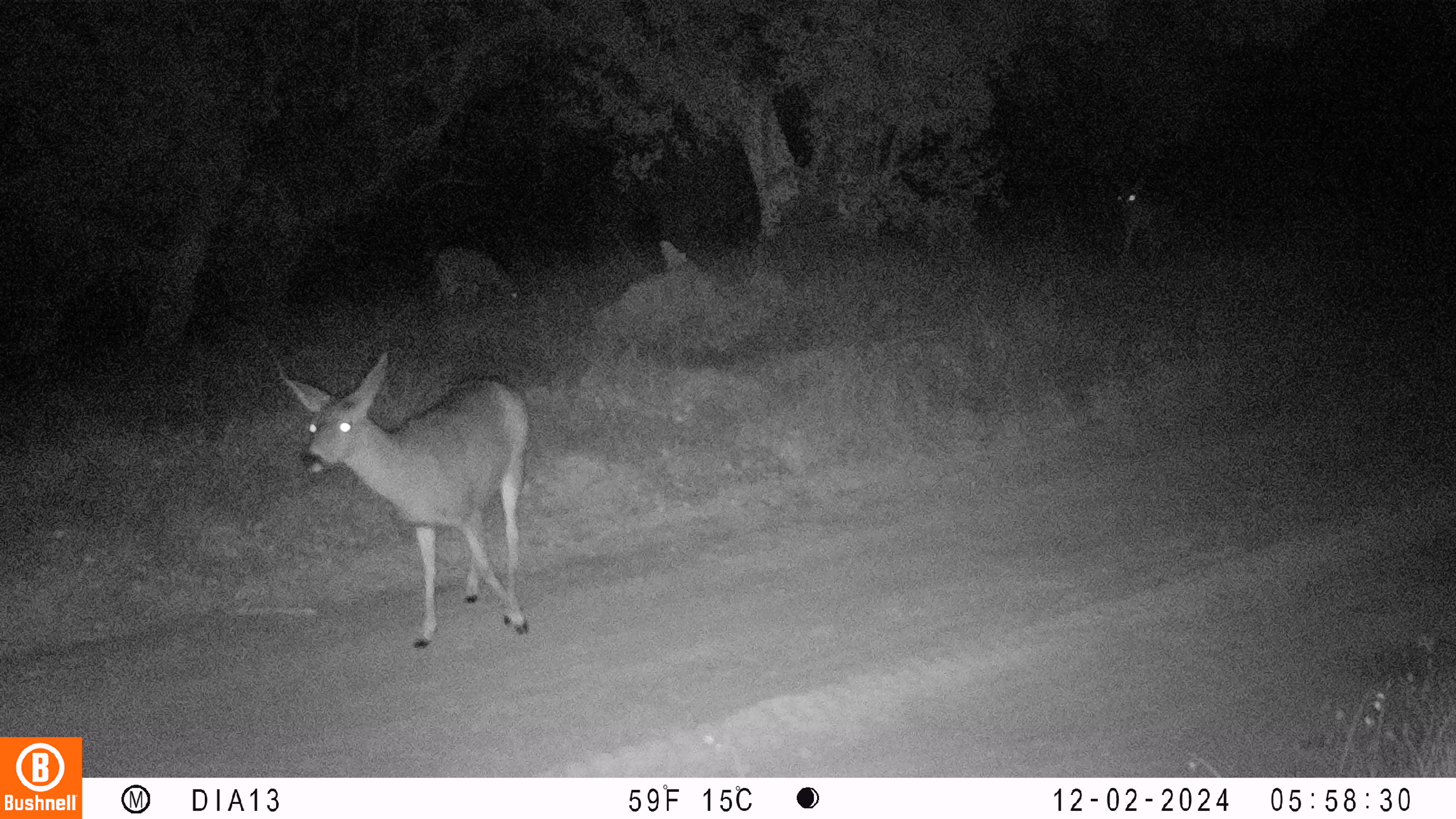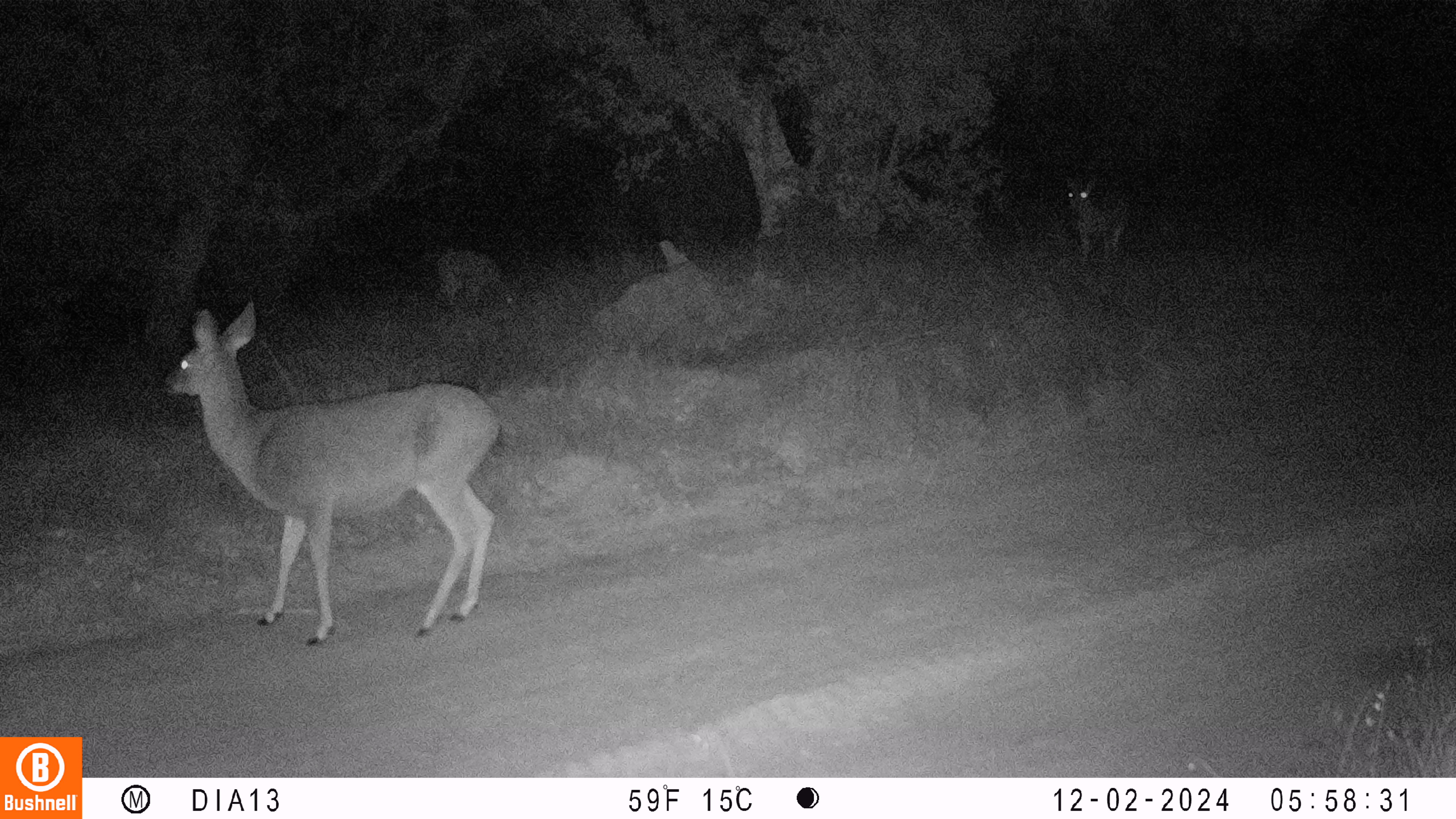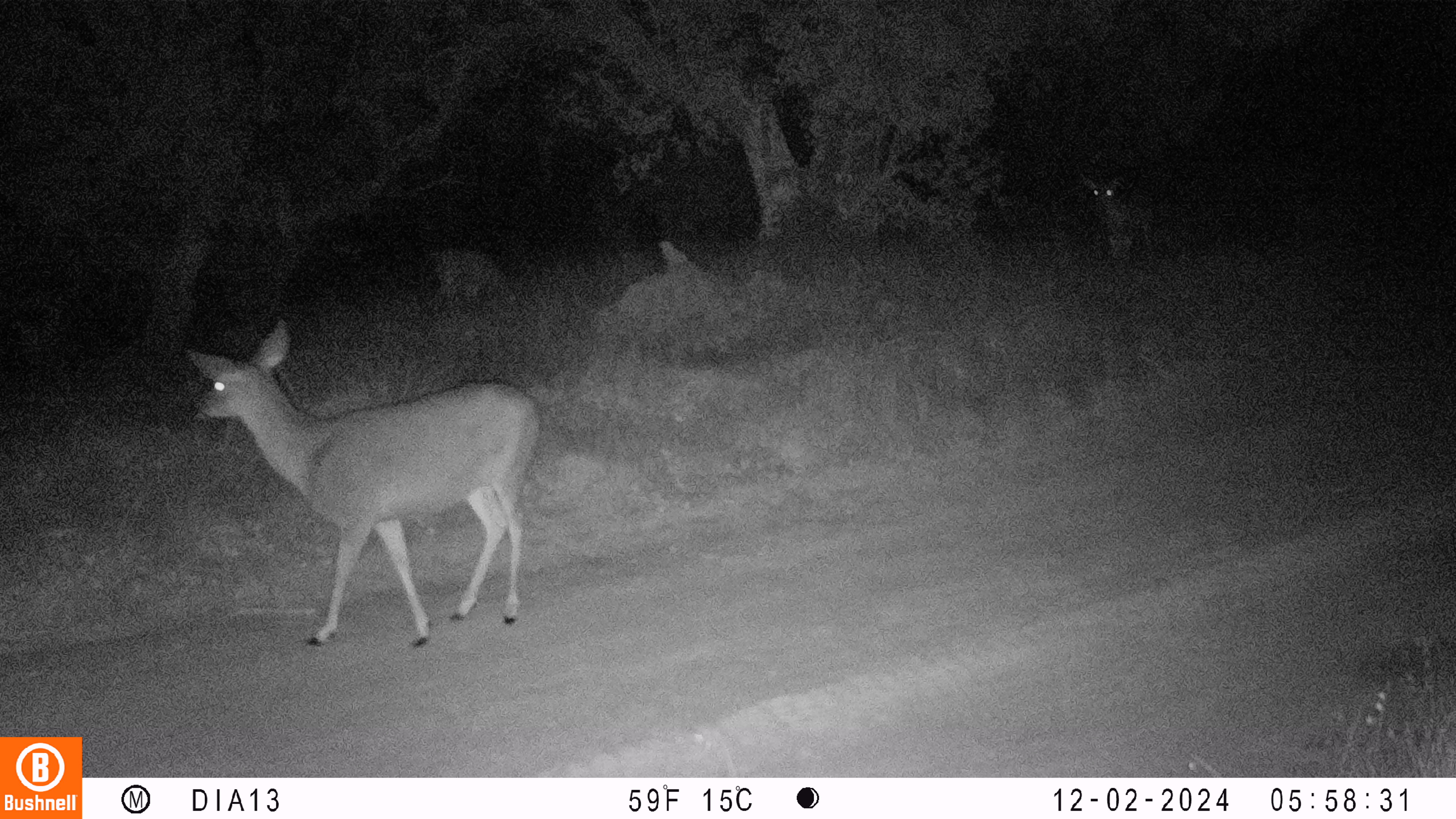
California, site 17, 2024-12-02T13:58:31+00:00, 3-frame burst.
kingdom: Animalia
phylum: Chordata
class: Mammalia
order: Artiodactyla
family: Cervidae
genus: Odocoileus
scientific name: Odocoileus hemionus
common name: mule deer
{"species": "mule deer (Odocoileus hemionus)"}